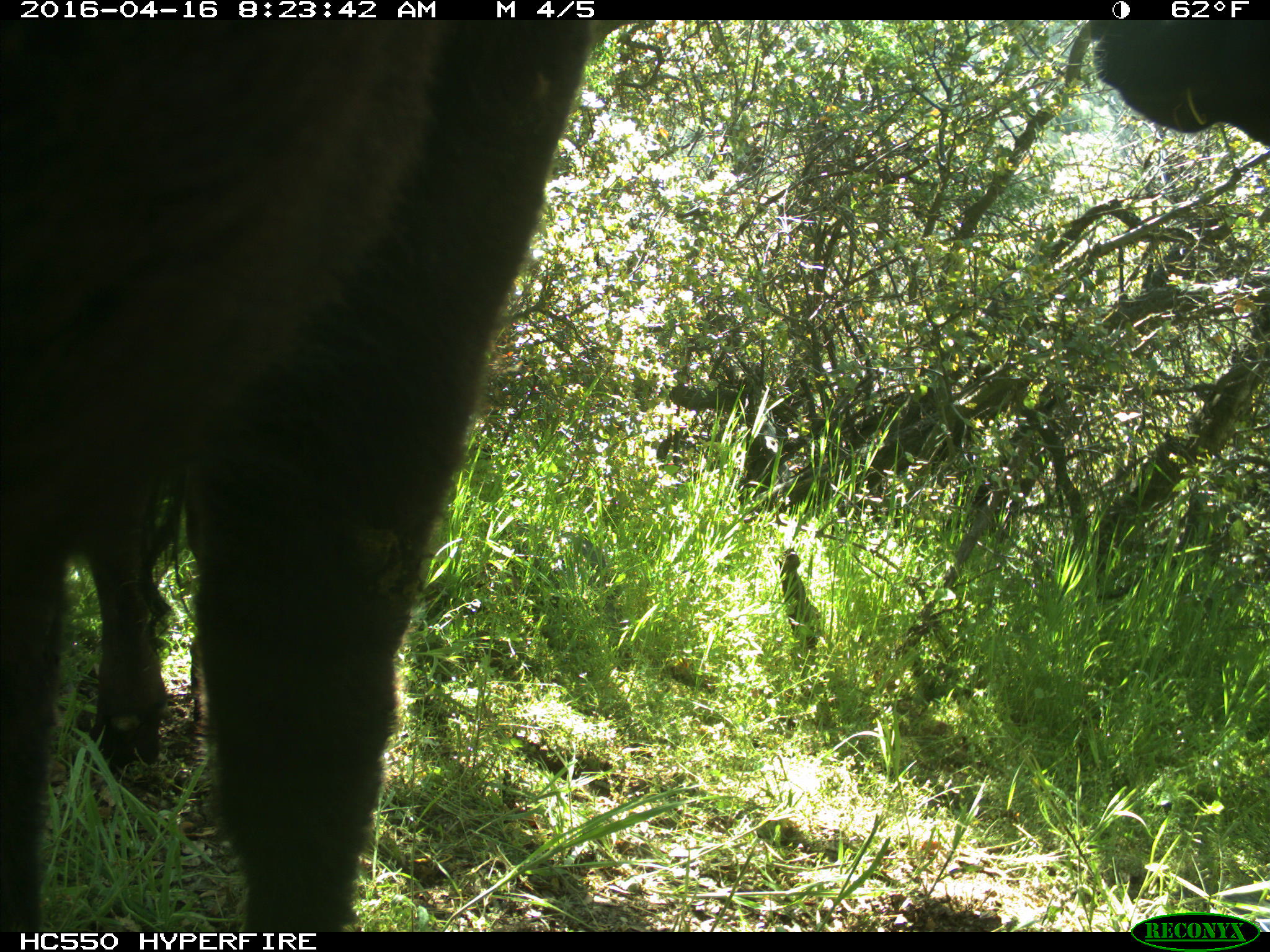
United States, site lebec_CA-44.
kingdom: Animalia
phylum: Chordata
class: Mammalia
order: Artiodactyla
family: Bovidae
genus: Bos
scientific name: Bos taurus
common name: domestic cow